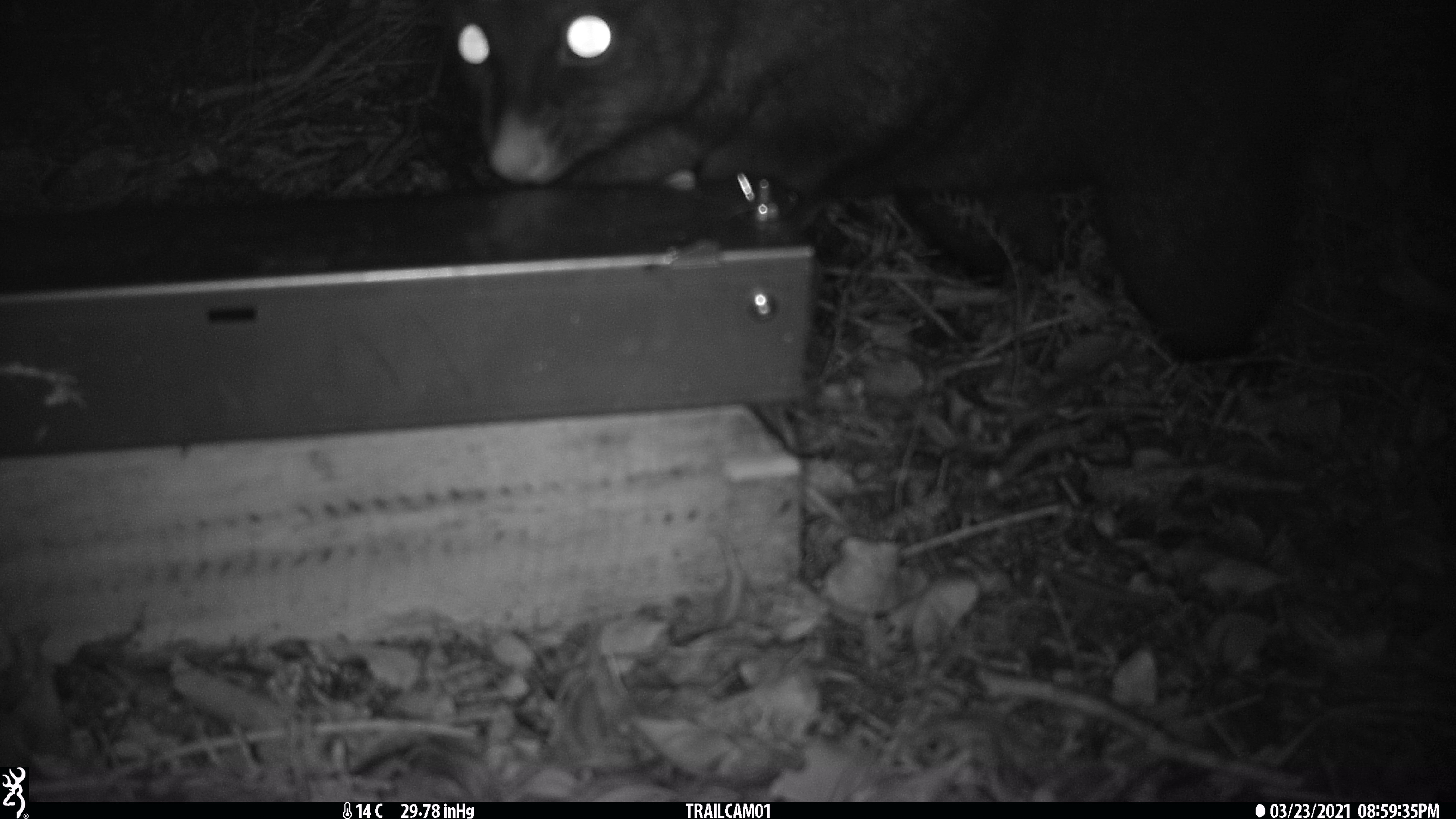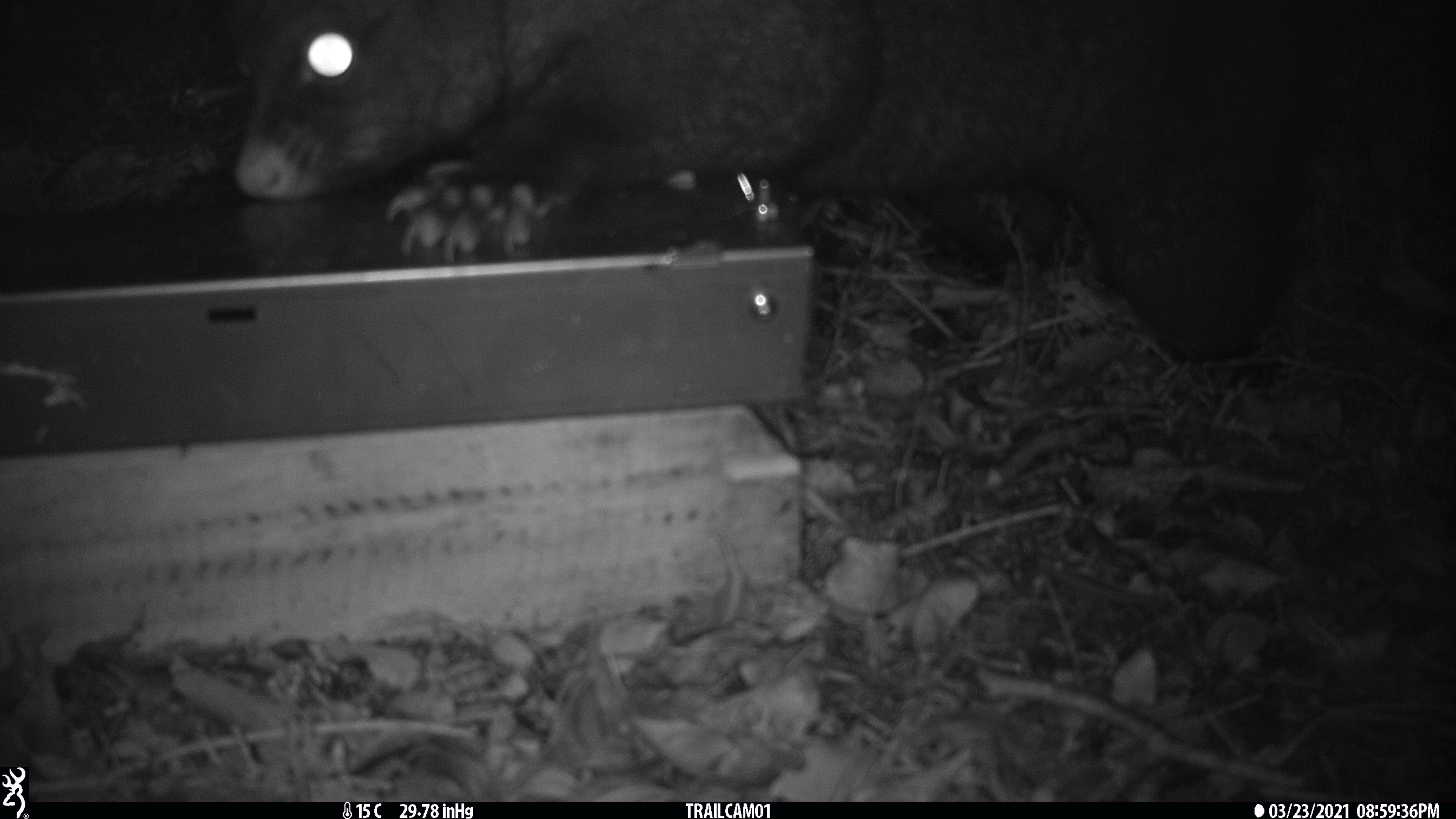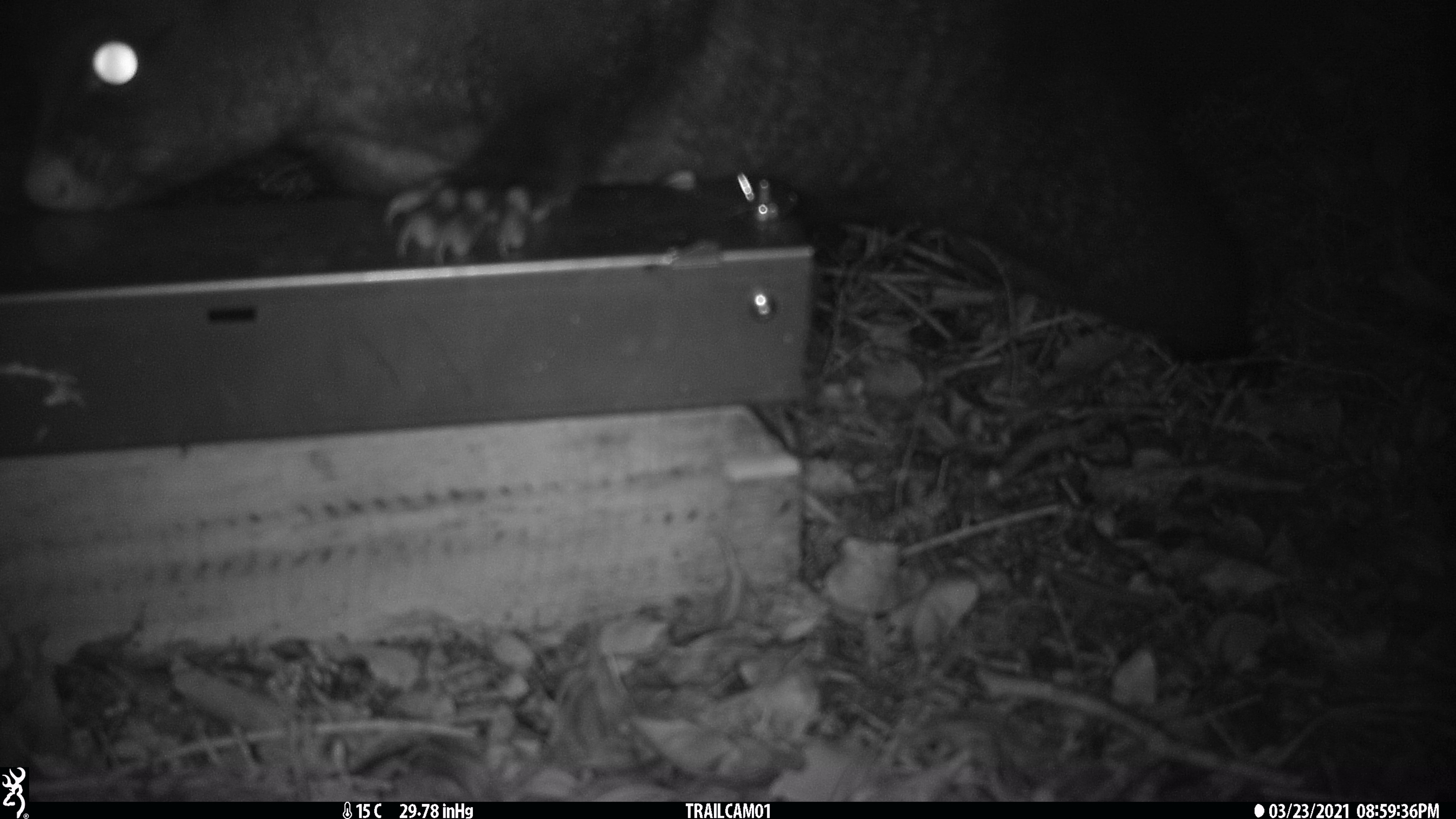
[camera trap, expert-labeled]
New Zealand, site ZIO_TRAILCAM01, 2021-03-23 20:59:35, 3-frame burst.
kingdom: Animalia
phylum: Chordata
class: Mammalia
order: Diprotodontia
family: Phalangeridae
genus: Trichosurus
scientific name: Trichosurus vulpecula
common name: common brushtail possum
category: possum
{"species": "possum (common brushtail possum) (Trichosurus vulpecula)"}